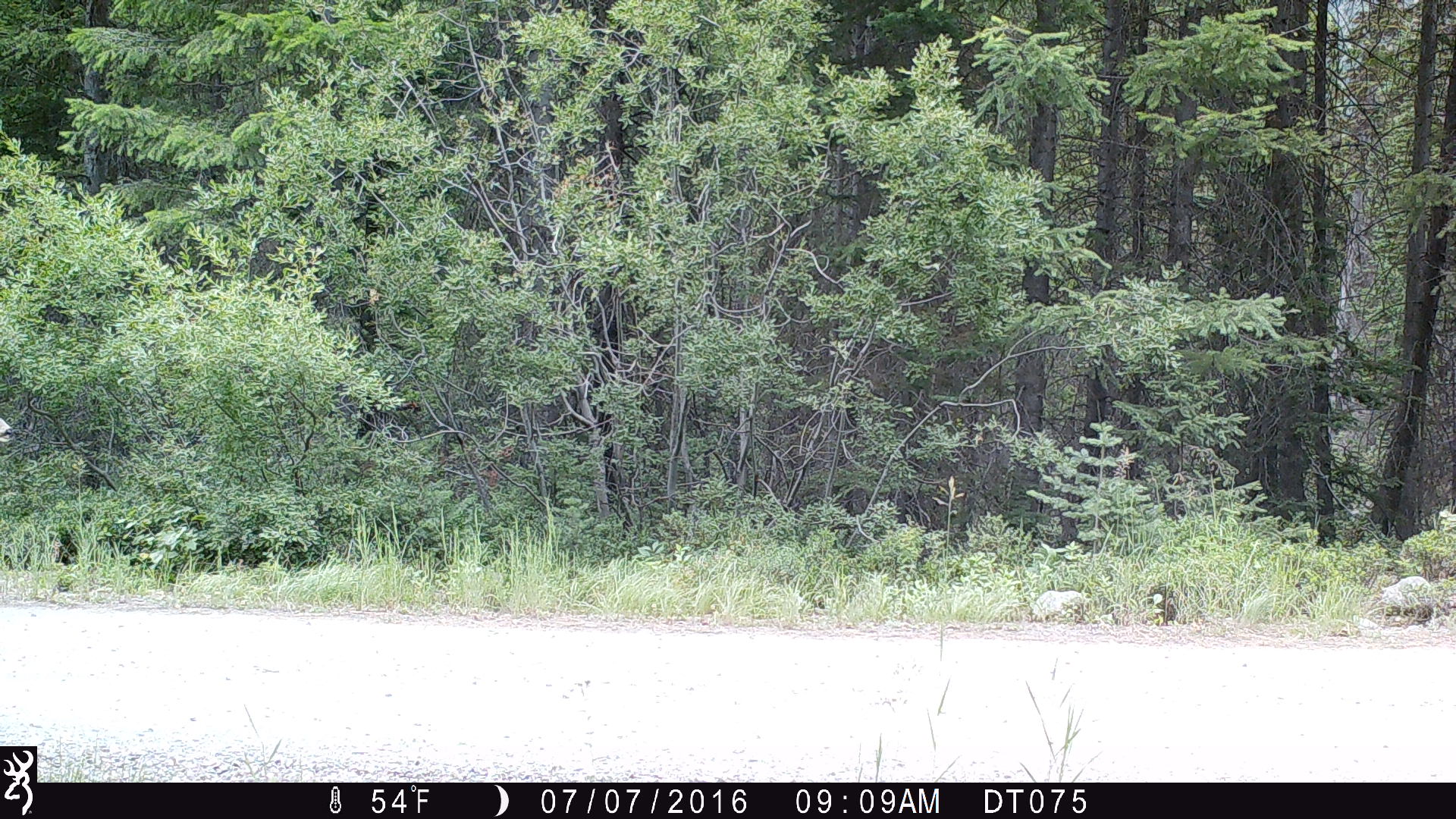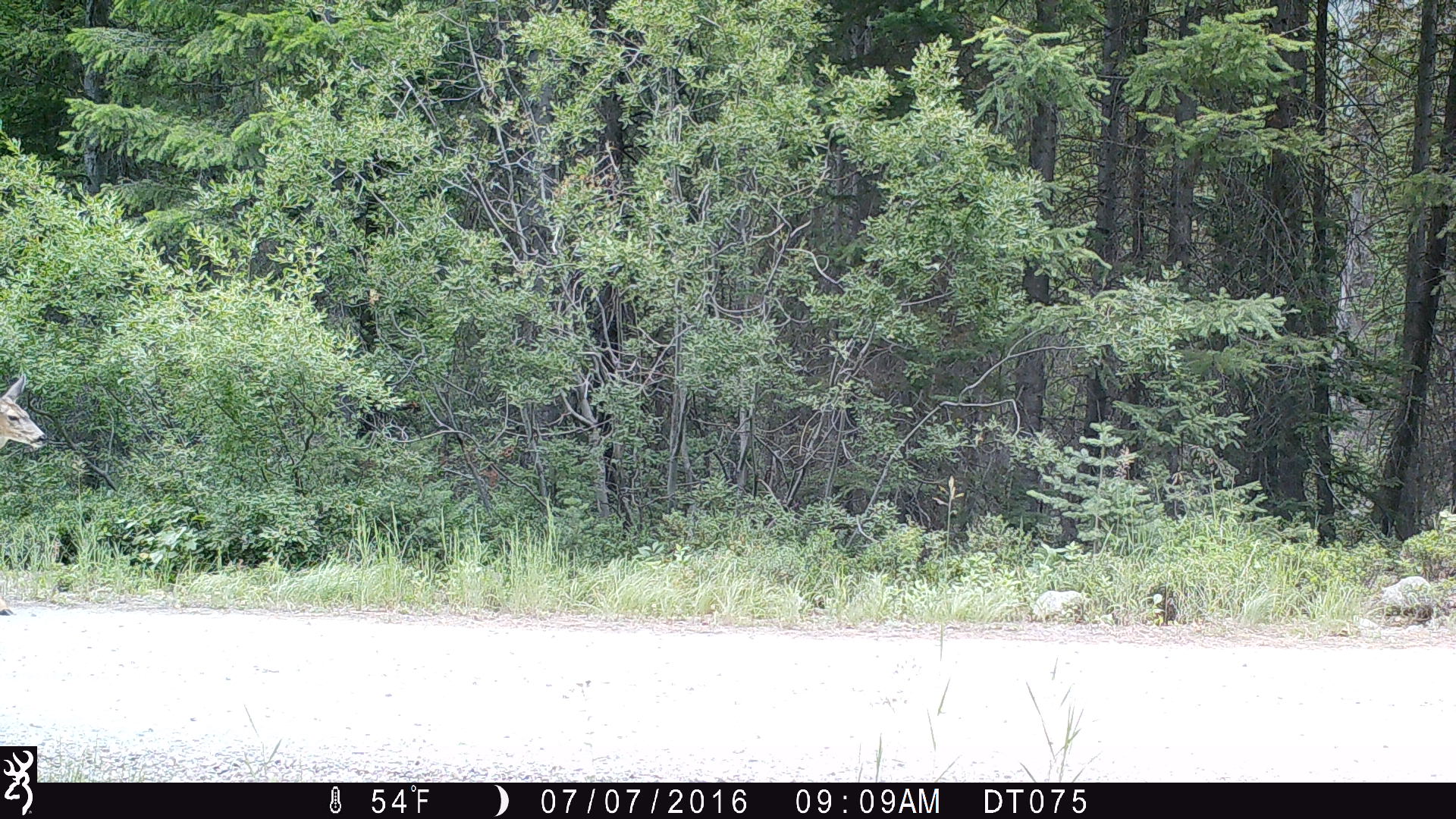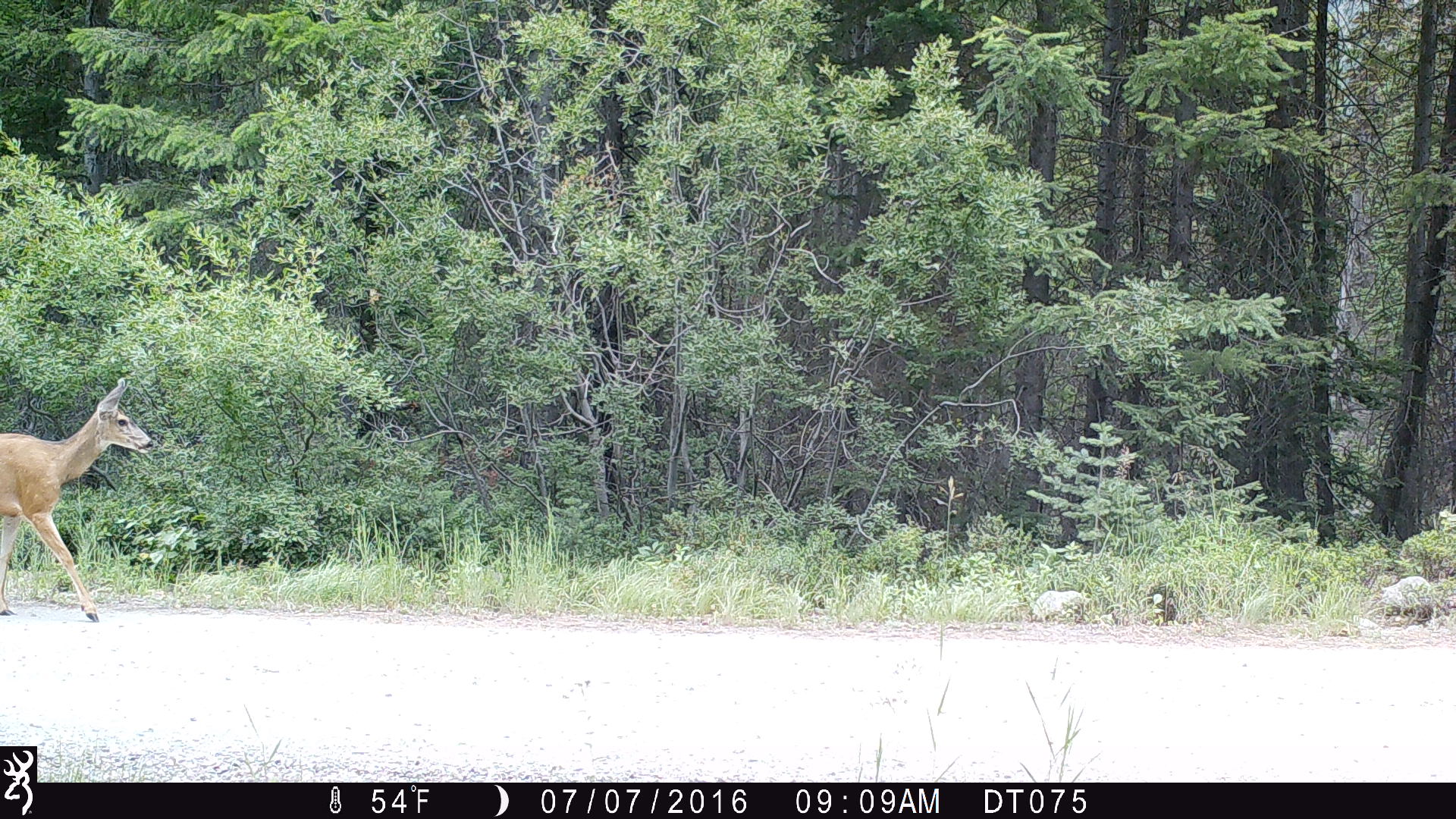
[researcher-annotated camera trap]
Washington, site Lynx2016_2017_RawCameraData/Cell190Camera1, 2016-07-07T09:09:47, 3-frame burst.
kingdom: Animalia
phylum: Chordata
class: Mammalia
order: Artiodactyla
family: Cervidae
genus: Odocoileus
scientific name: Odocoileus hemionus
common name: mule deer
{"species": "Odocoileus hemionus (mule deer)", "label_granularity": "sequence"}